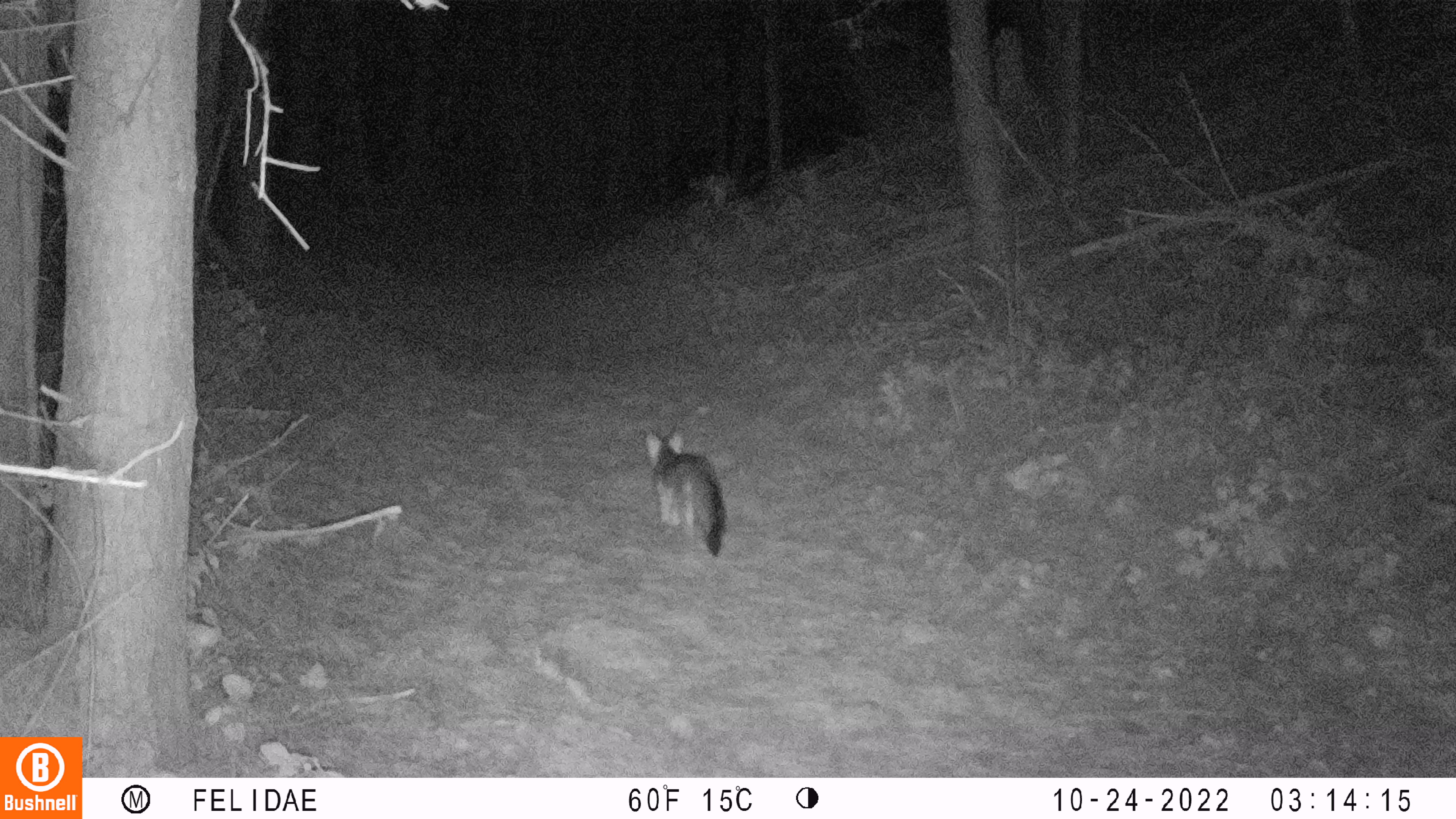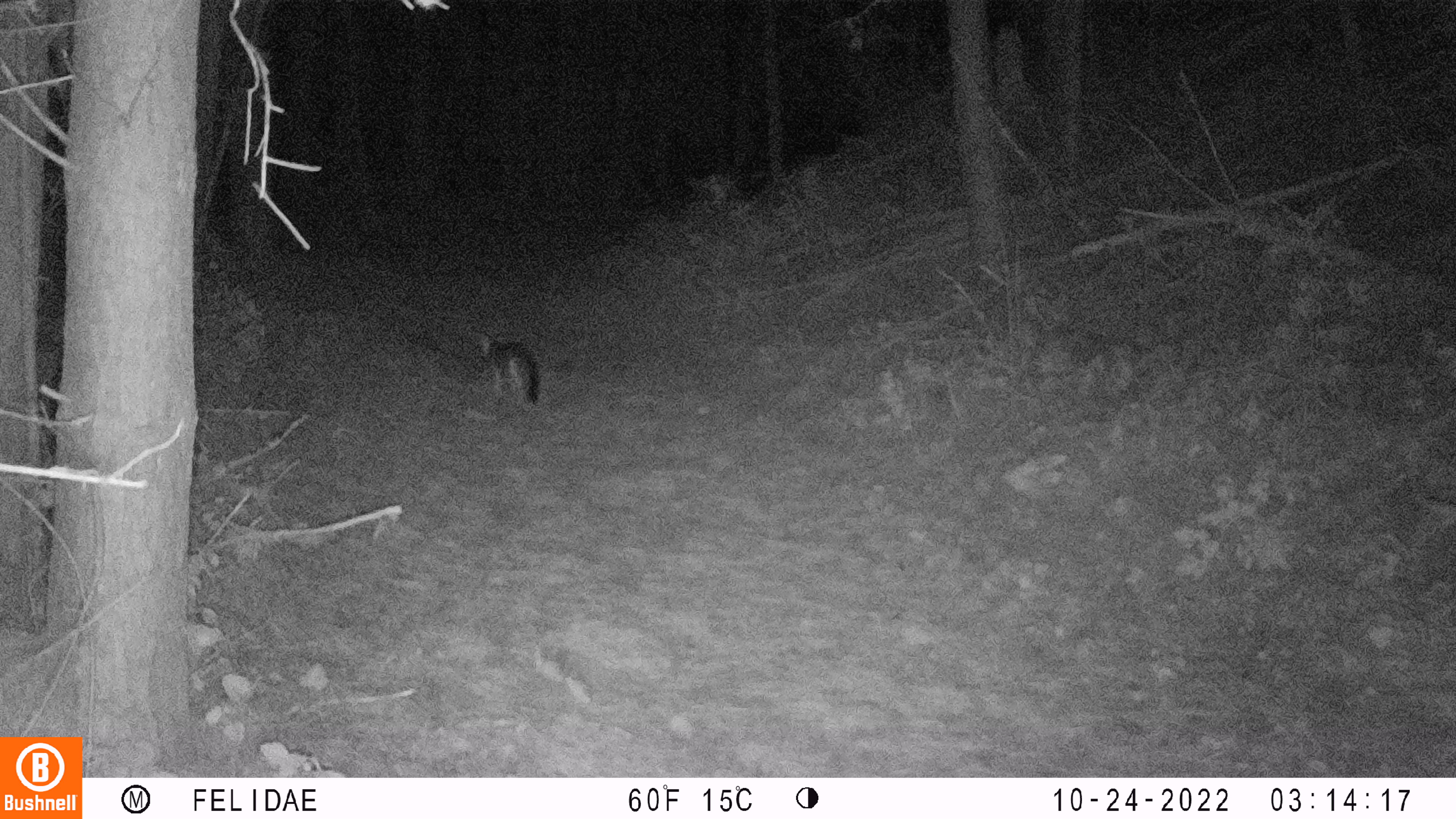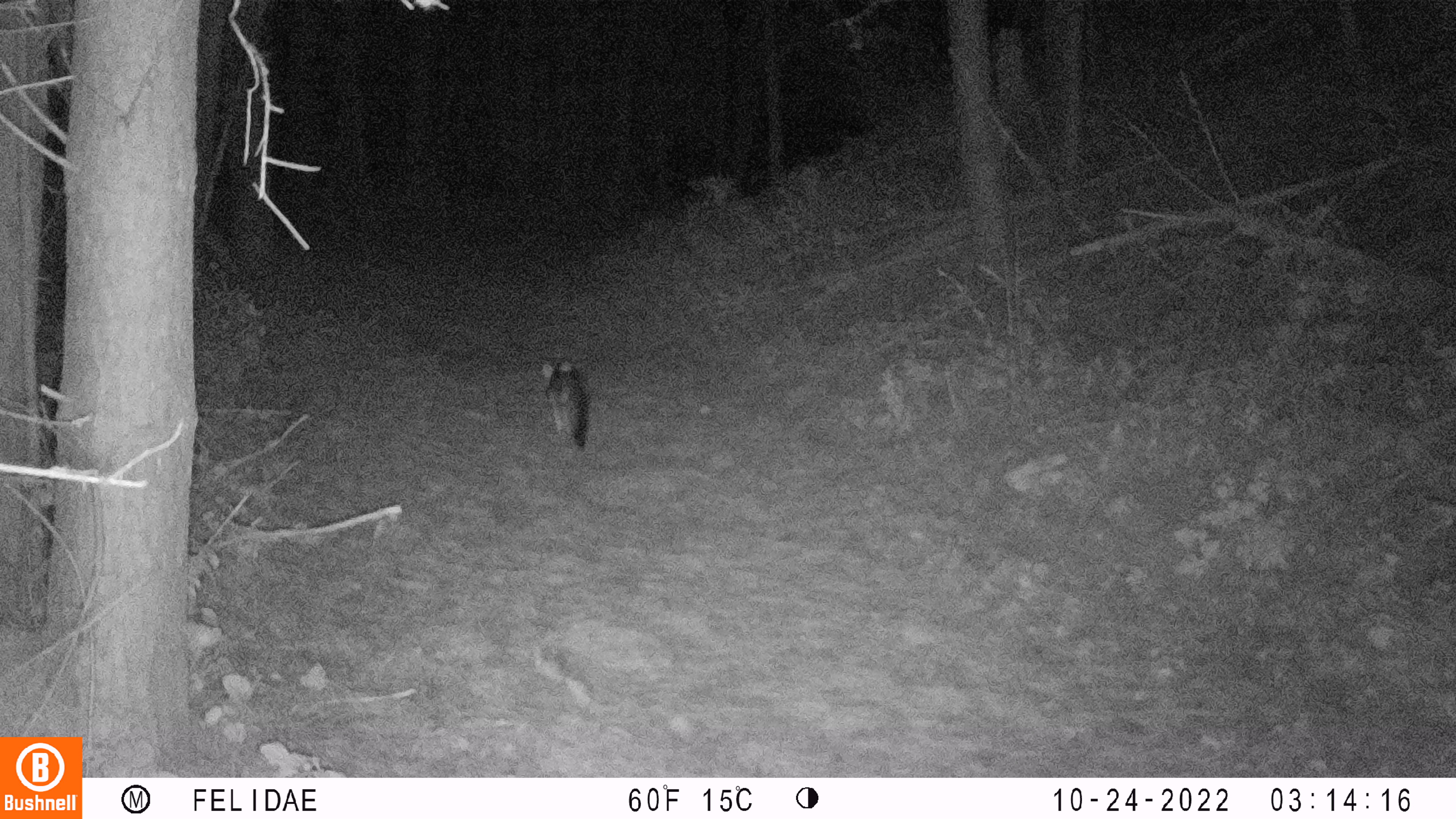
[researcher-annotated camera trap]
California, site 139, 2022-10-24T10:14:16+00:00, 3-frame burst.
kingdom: Animalia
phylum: Chordata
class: Mammalia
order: Carnivora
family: Canidae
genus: Urocyon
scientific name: Urocyon cinereoargenteus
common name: gray fox